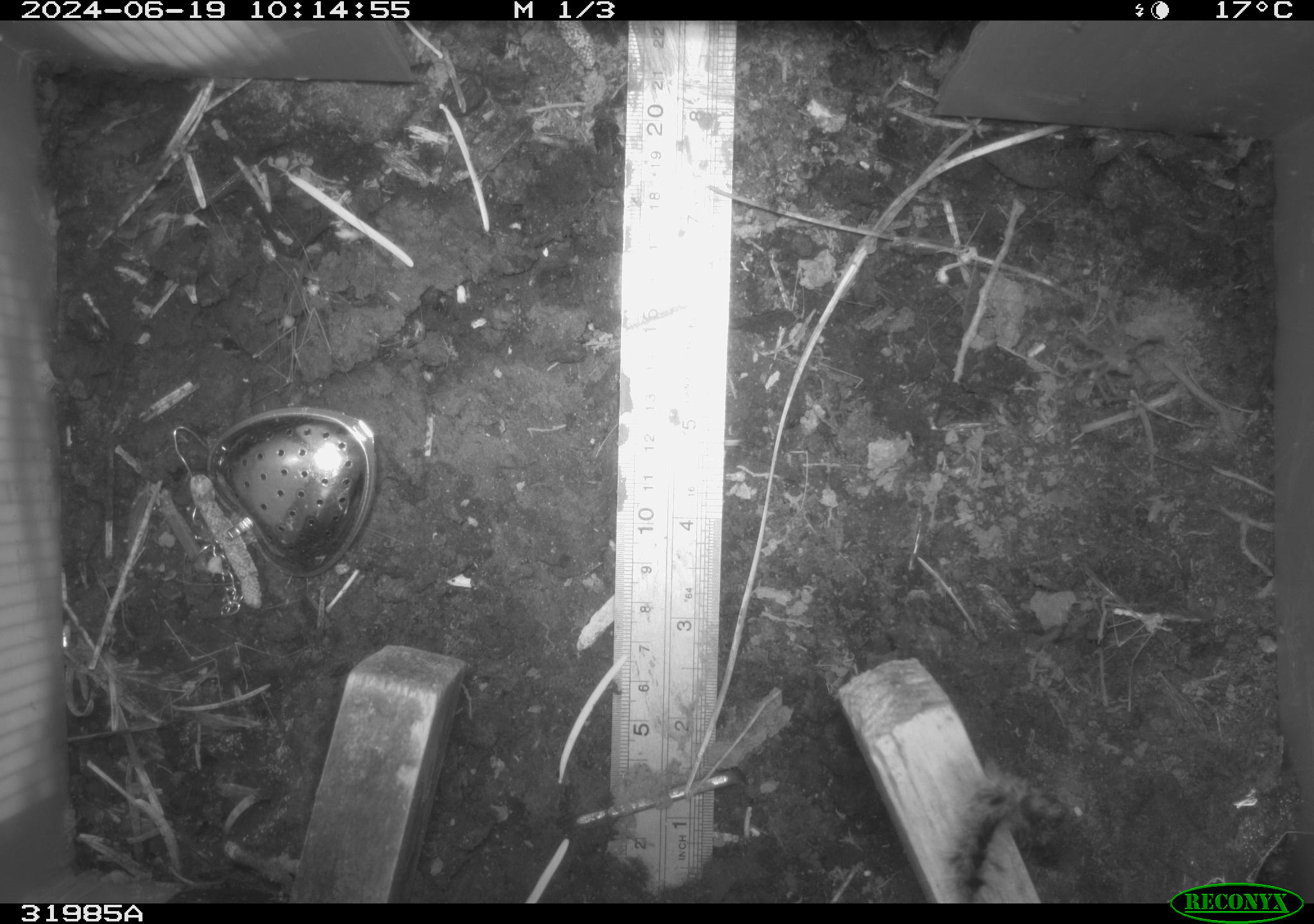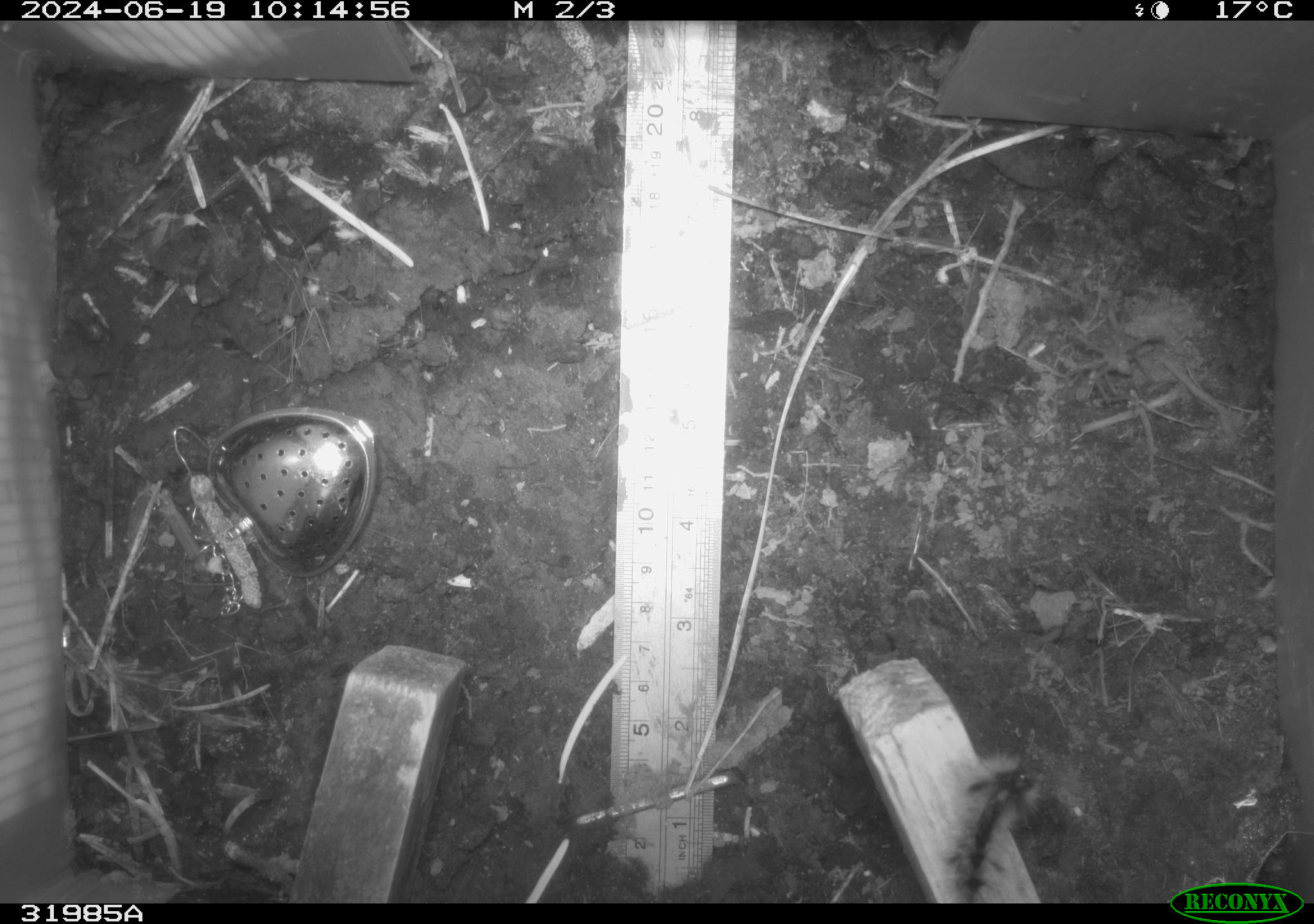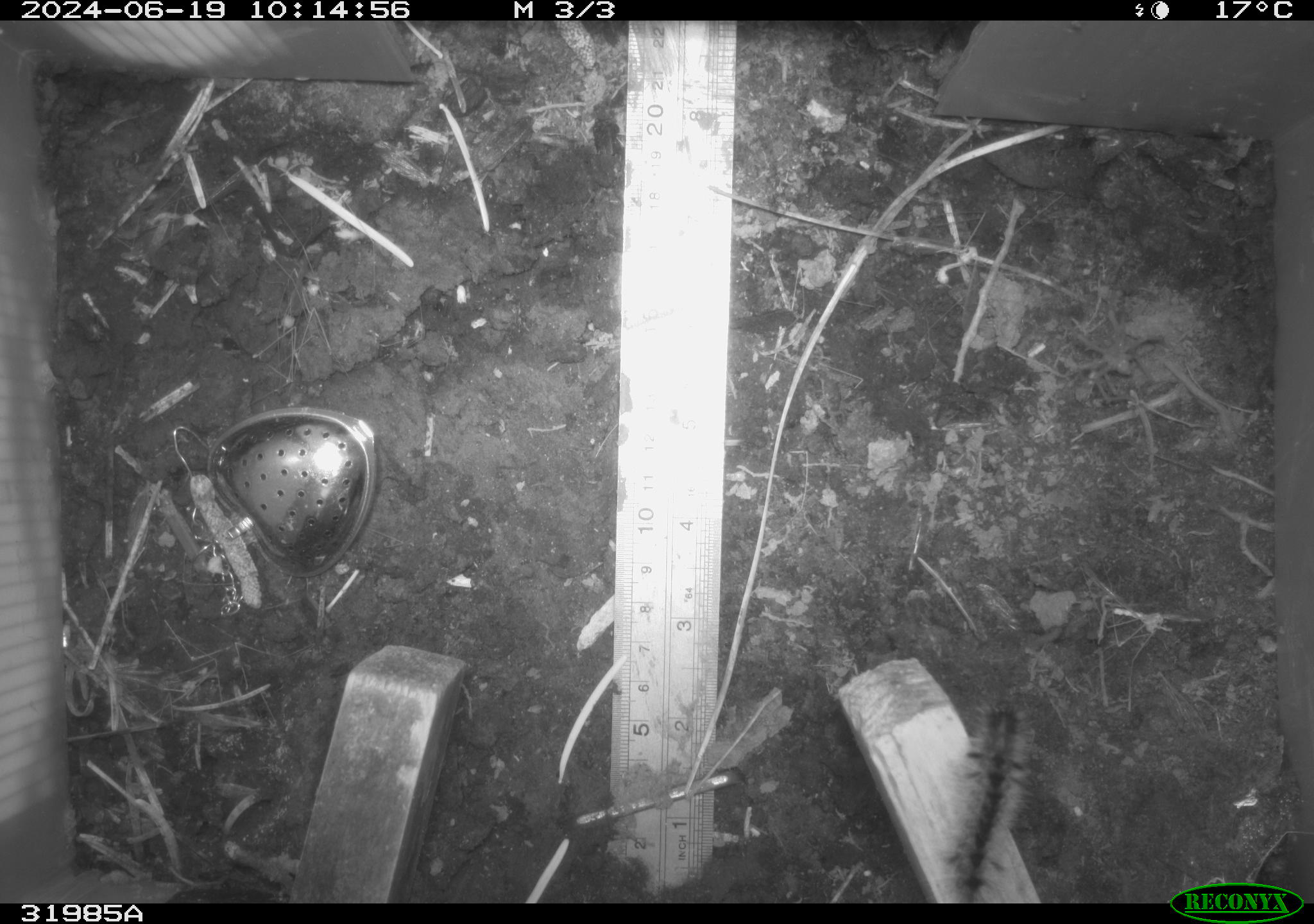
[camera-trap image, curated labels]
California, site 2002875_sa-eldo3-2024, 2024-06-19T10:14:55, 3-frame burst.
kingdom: Animalia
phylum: Arthropoda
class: Insecta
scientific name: Insecta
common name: insect